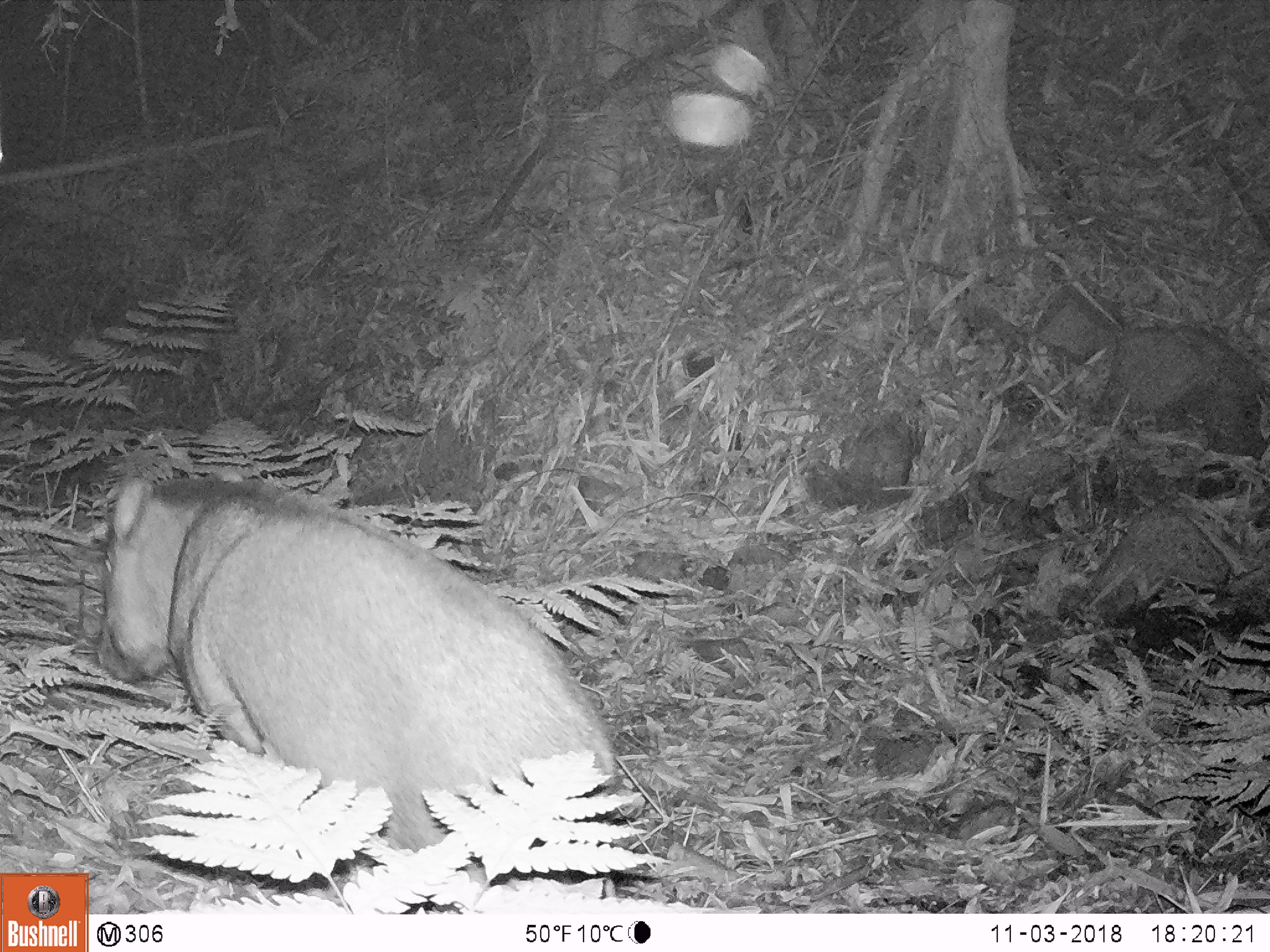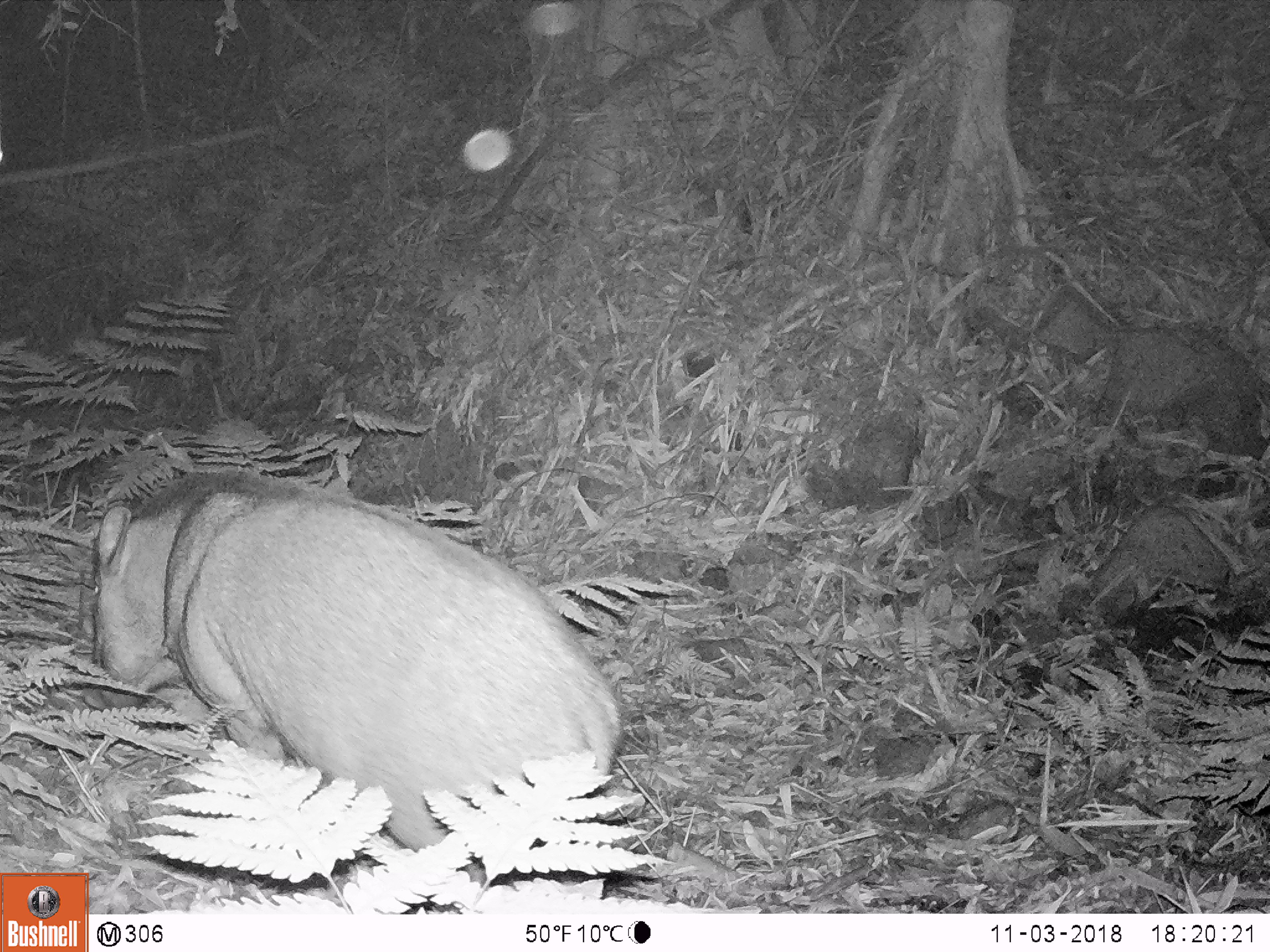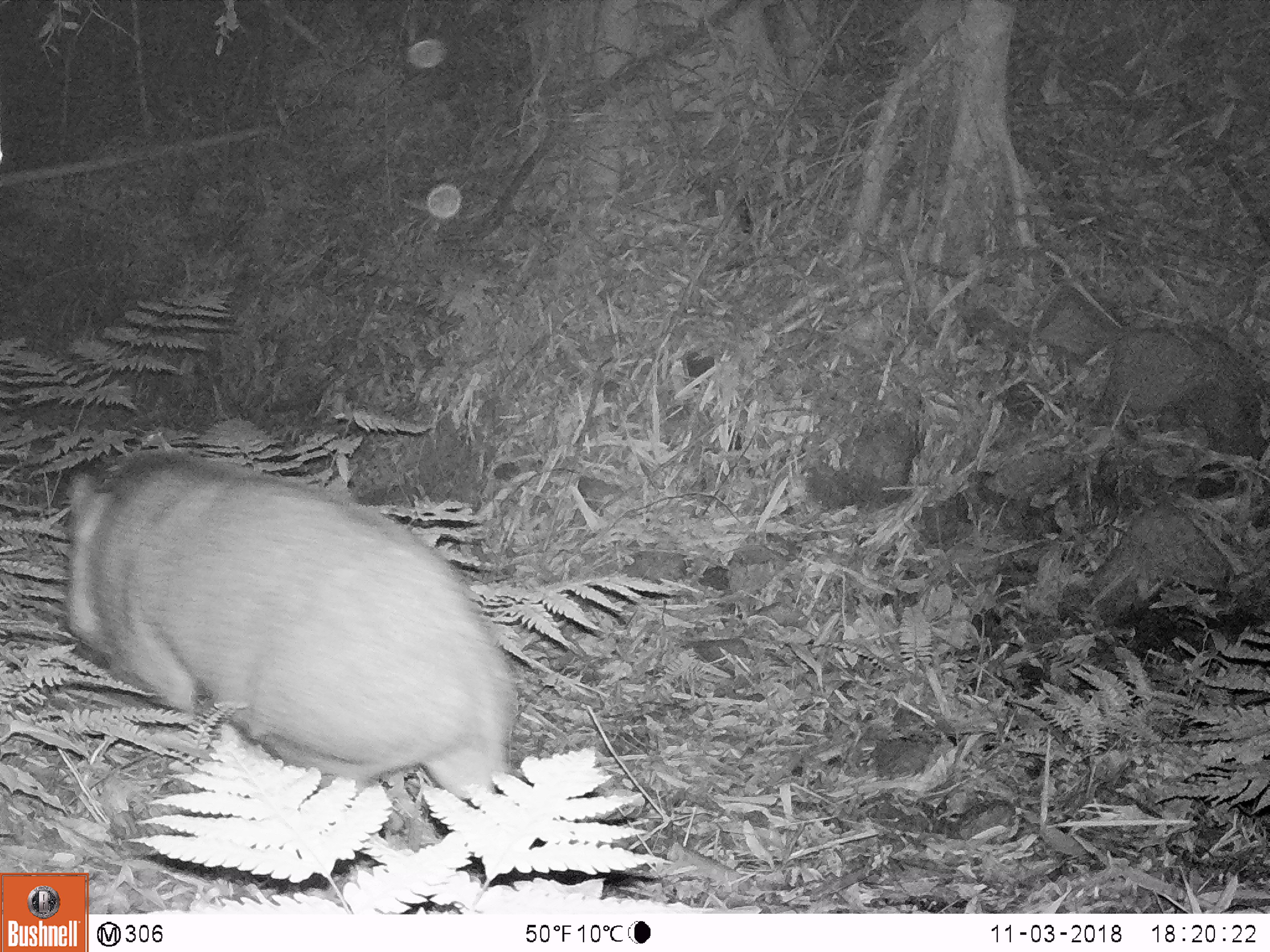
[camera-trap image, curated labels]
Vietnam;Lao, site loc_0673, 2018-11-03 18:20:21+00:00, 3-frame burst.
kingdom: Animalia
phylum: Chordata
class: Mammalia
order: Artiodactyla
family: Suidae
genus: Sus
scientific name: Sus scrofa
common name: eurasian wild pig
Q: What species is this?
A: Eurasian wild pig (Sus scrofa).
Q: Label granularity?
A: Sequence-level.